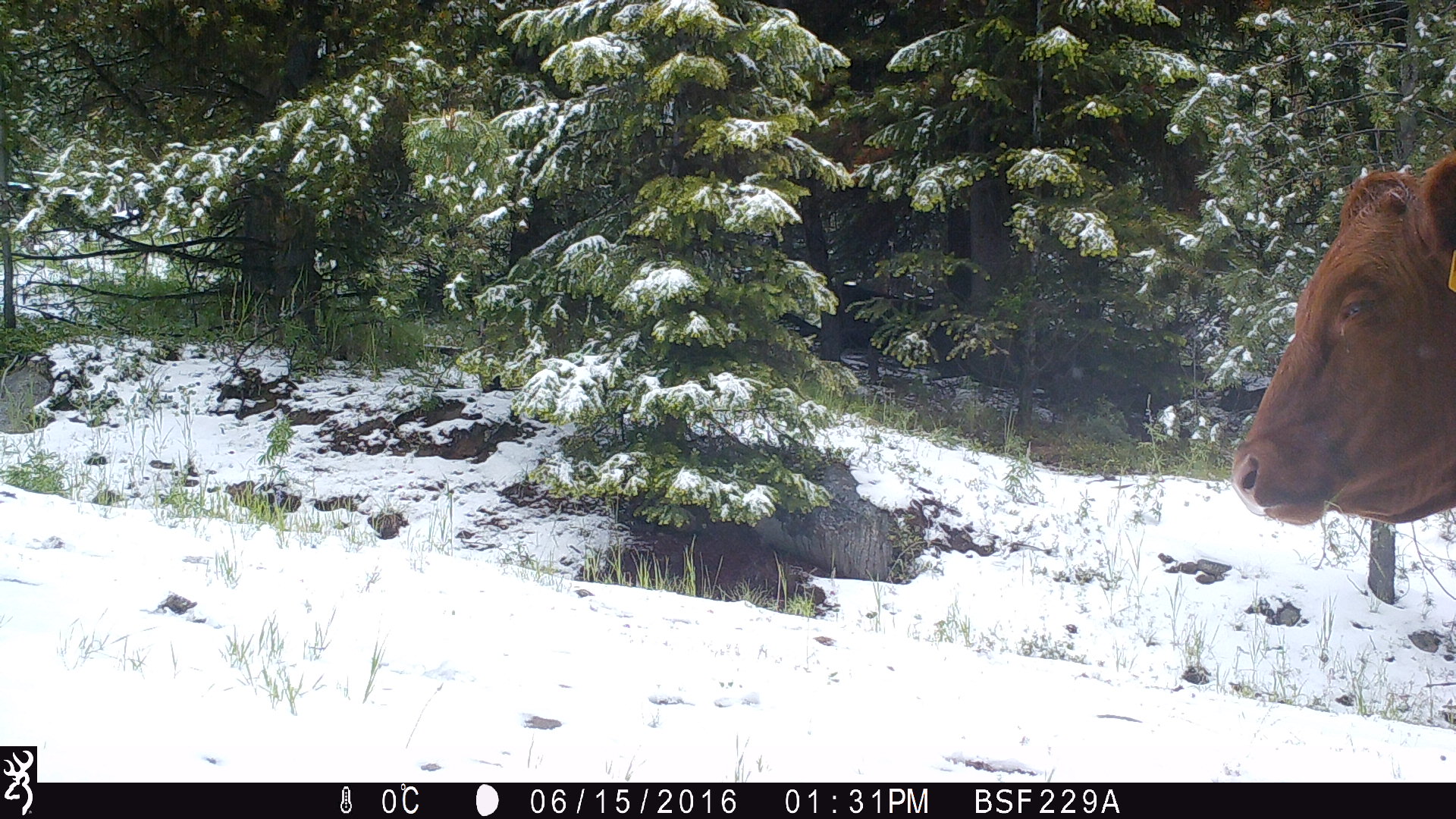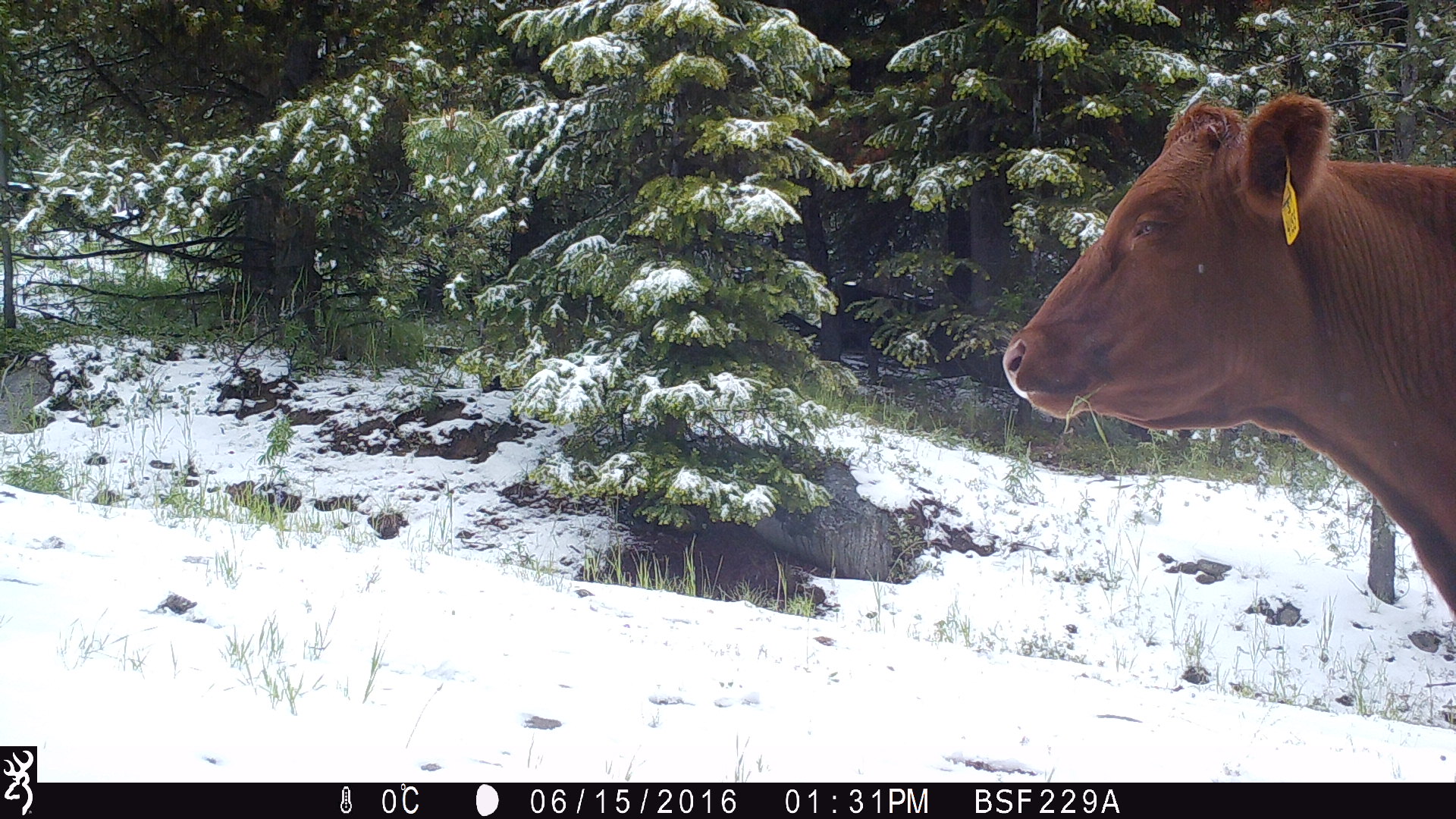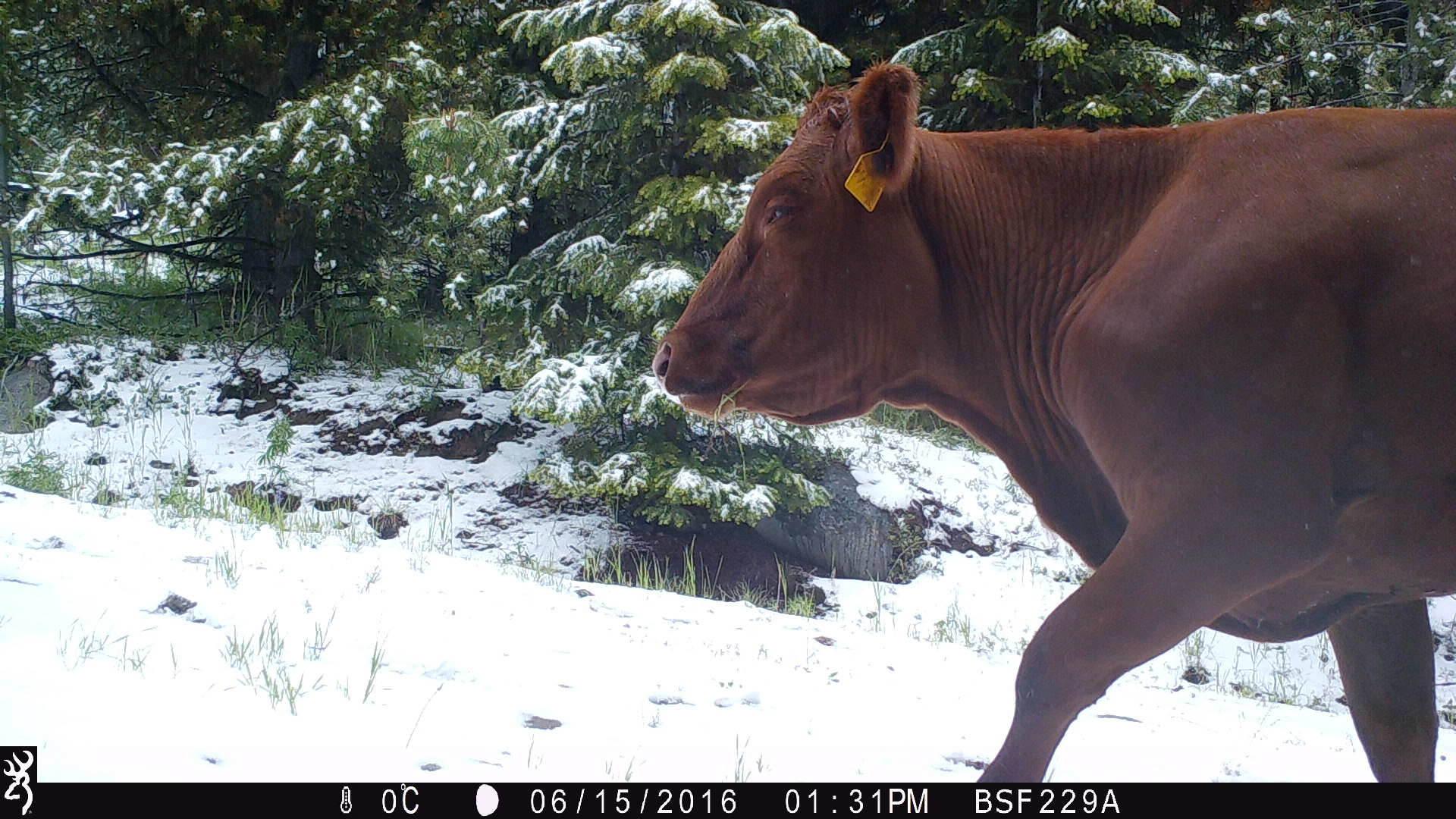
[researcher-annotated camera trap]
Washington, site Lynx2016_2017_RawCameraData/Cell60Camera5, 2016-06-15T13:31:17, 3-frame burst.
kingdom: Animalia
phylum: Chordata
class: Mammalia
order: Artiodactyla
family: Bovidae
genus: Bos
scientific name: Bos taurus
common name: domestic cattle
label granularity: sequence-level